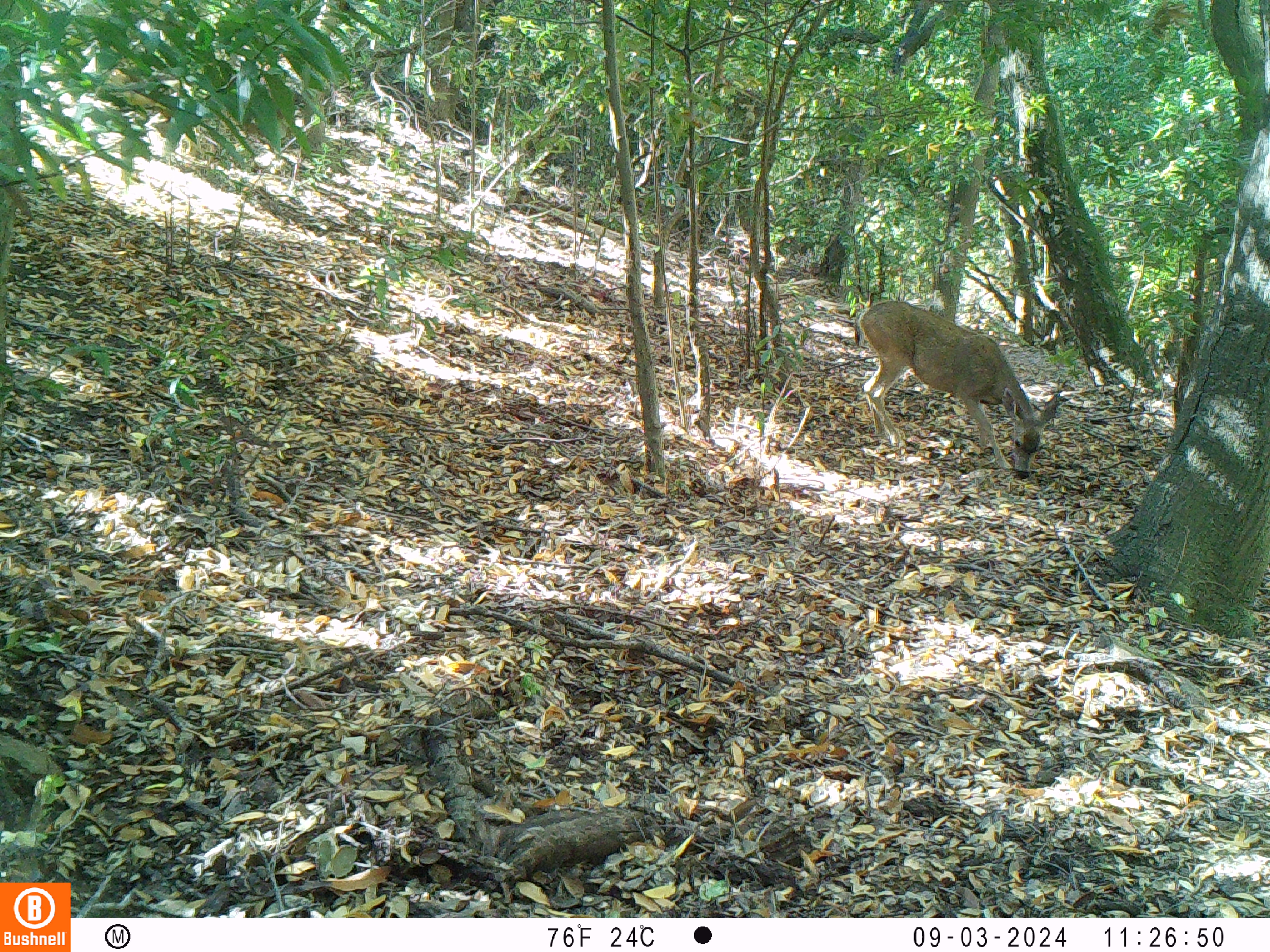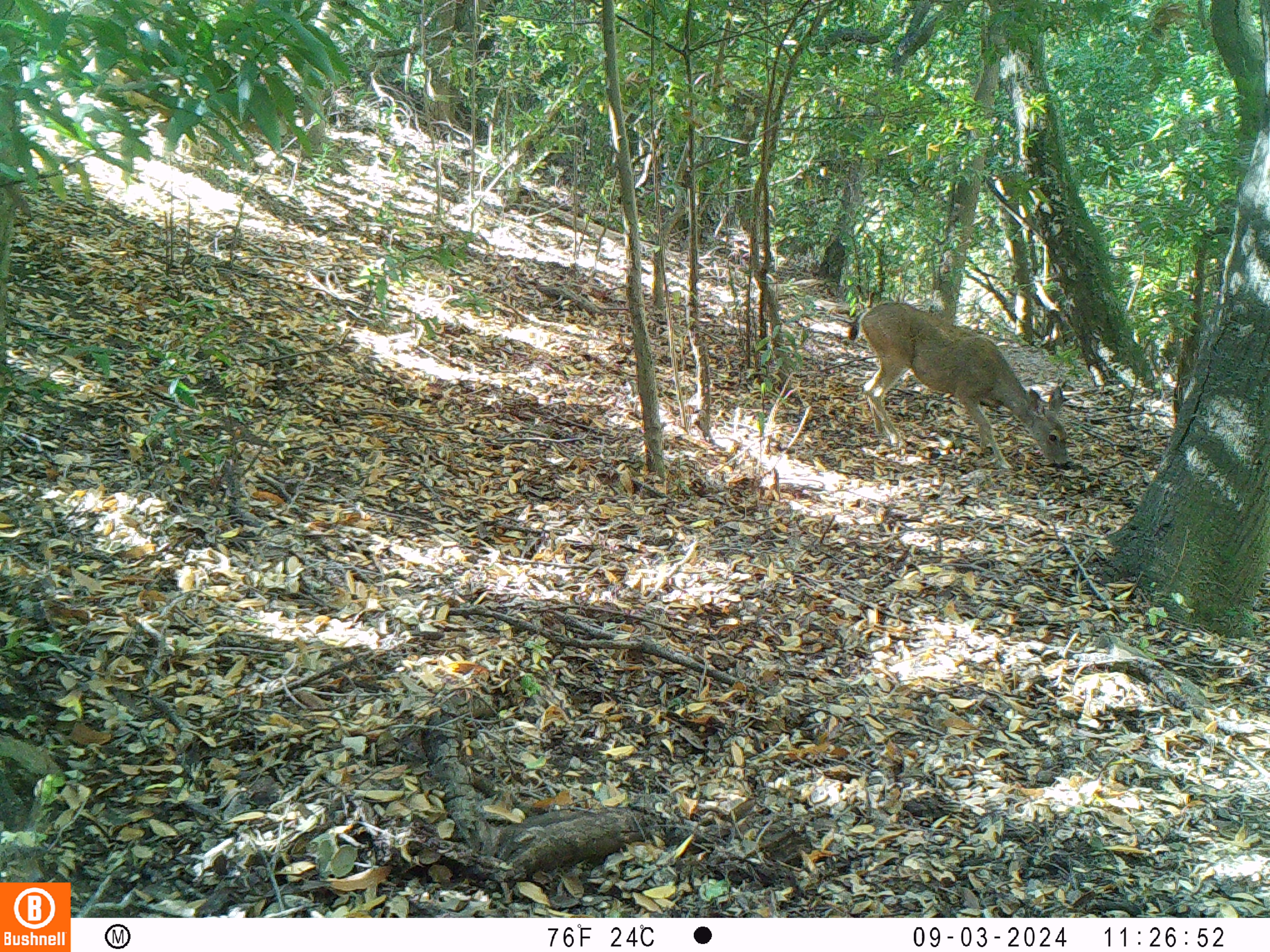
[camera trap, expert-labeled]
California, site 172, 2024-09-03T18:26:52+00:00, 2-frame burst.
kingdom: Animalia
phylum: Chordata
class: Mammalia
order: Artiodactyla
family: Cervidae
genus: Odocoileus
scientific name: Odocoileus hemionus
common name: mule deer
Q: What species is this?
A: Mule deer (Odocoileus hemionus).